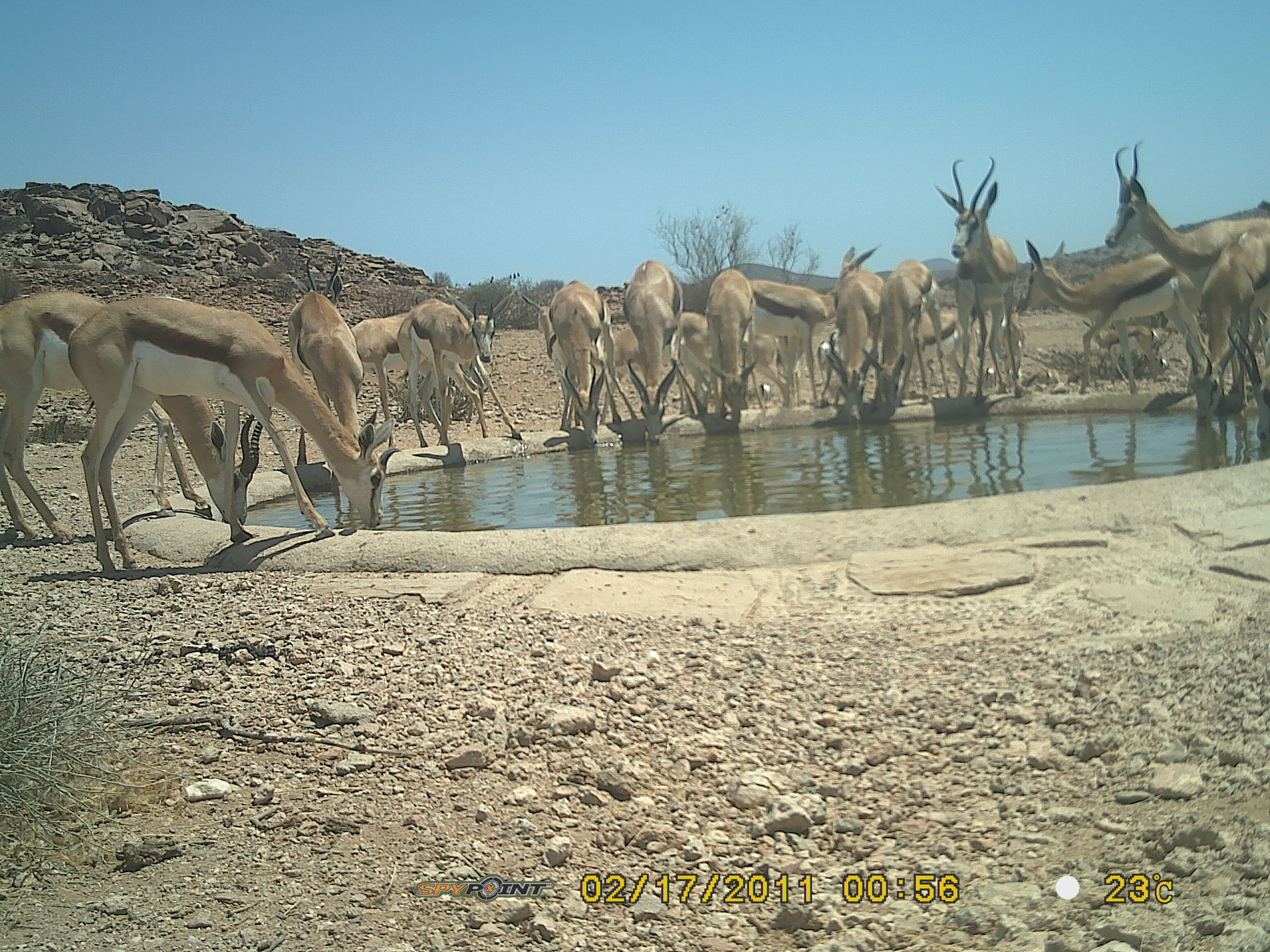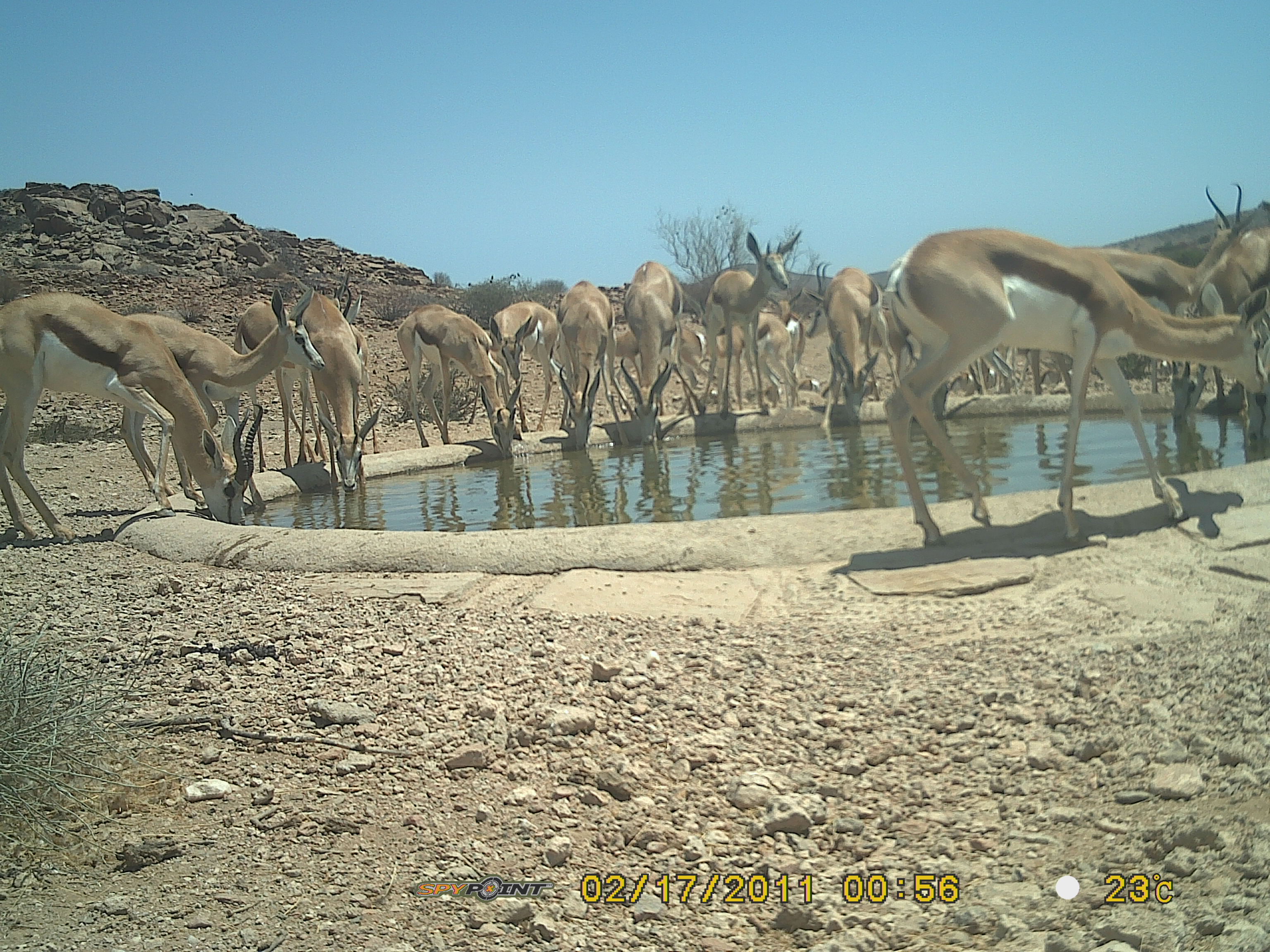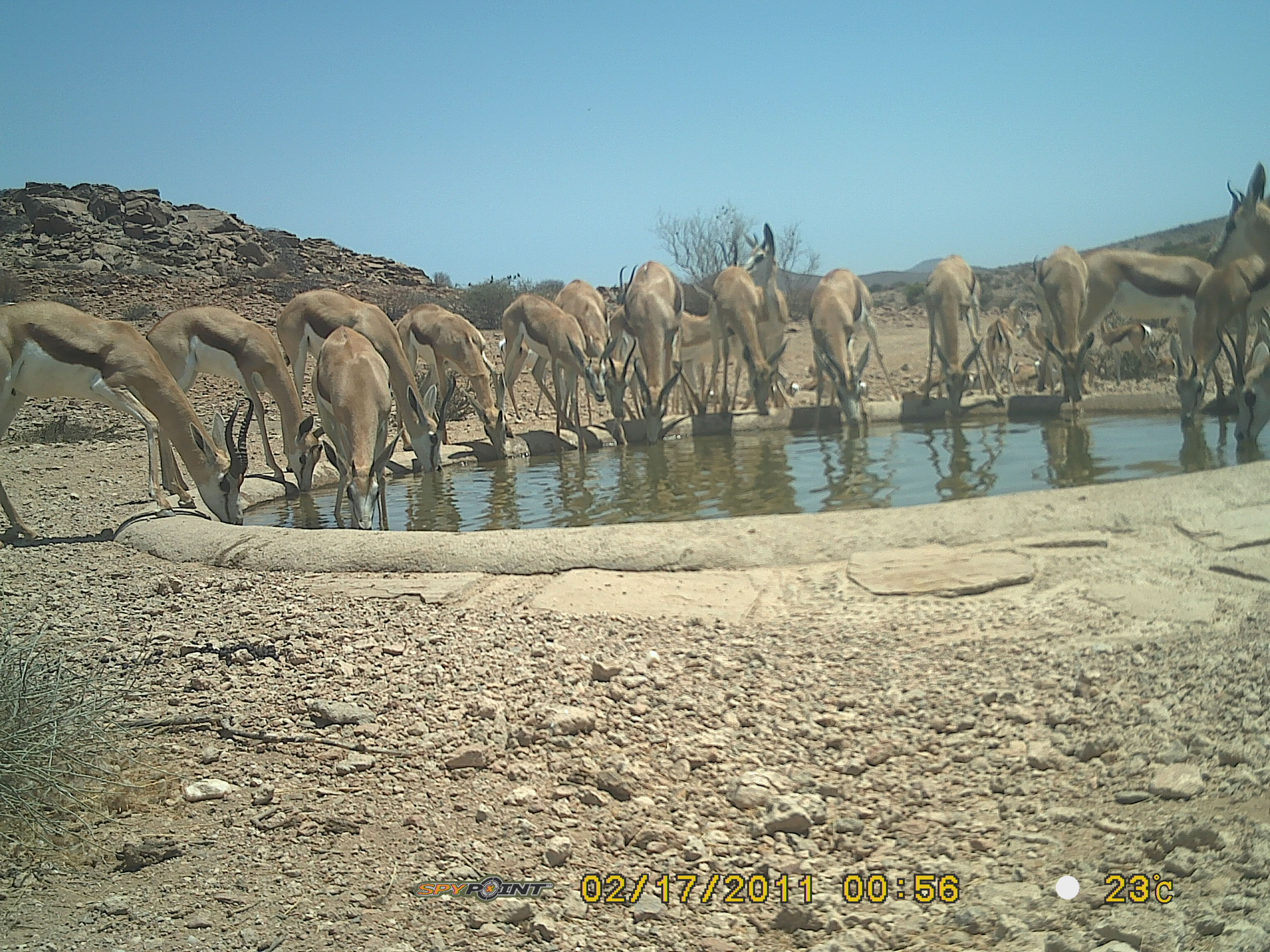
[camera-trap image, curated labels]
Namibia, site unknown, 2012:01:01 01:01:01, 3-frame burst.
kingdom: Animalia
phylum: Chordata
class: Mammalia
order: Artiodactyla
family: Bovidae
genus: Antidorcas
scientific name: Antidorcas marsupialis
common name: springbok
Antidorcas marsupialis (springbok).